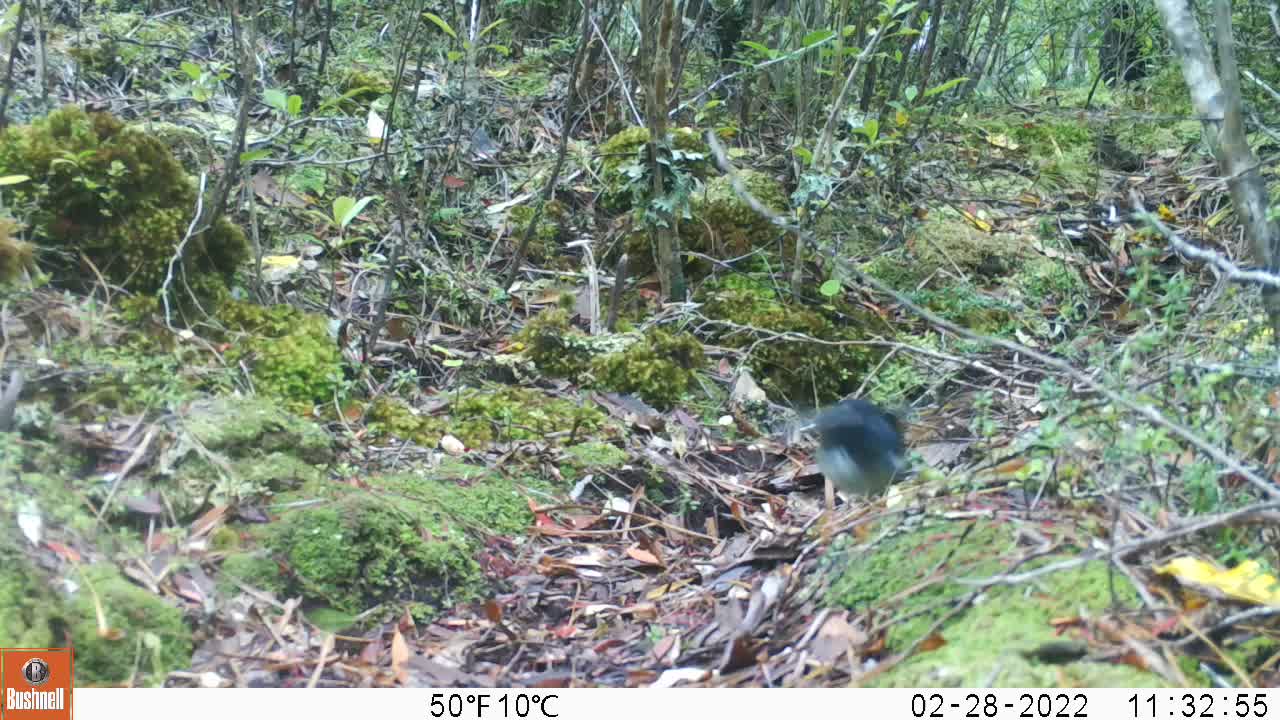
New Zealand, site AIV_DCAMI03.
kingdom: Animalia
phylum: Chordata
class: Aves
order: Passeriformes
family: Petroicidae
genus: Petroica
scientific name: Petroica macrocephala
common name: tomtit